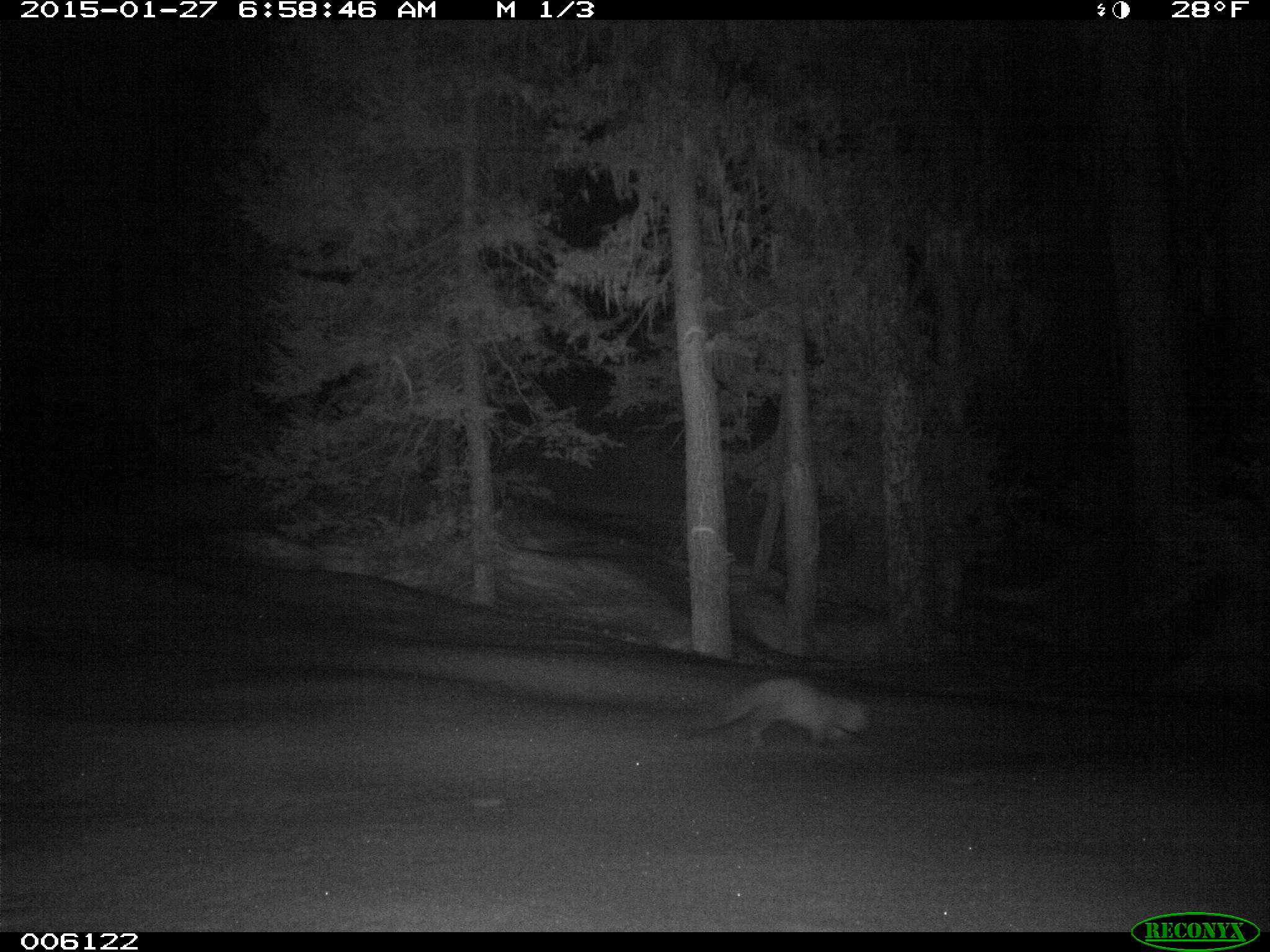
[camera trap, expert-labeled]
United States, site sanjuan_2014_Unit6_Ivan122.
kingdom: Animalia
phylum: Chordata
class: Mammalia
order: Carnivora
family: Mustelidae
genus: Martes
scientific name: Martes americana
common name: american marten